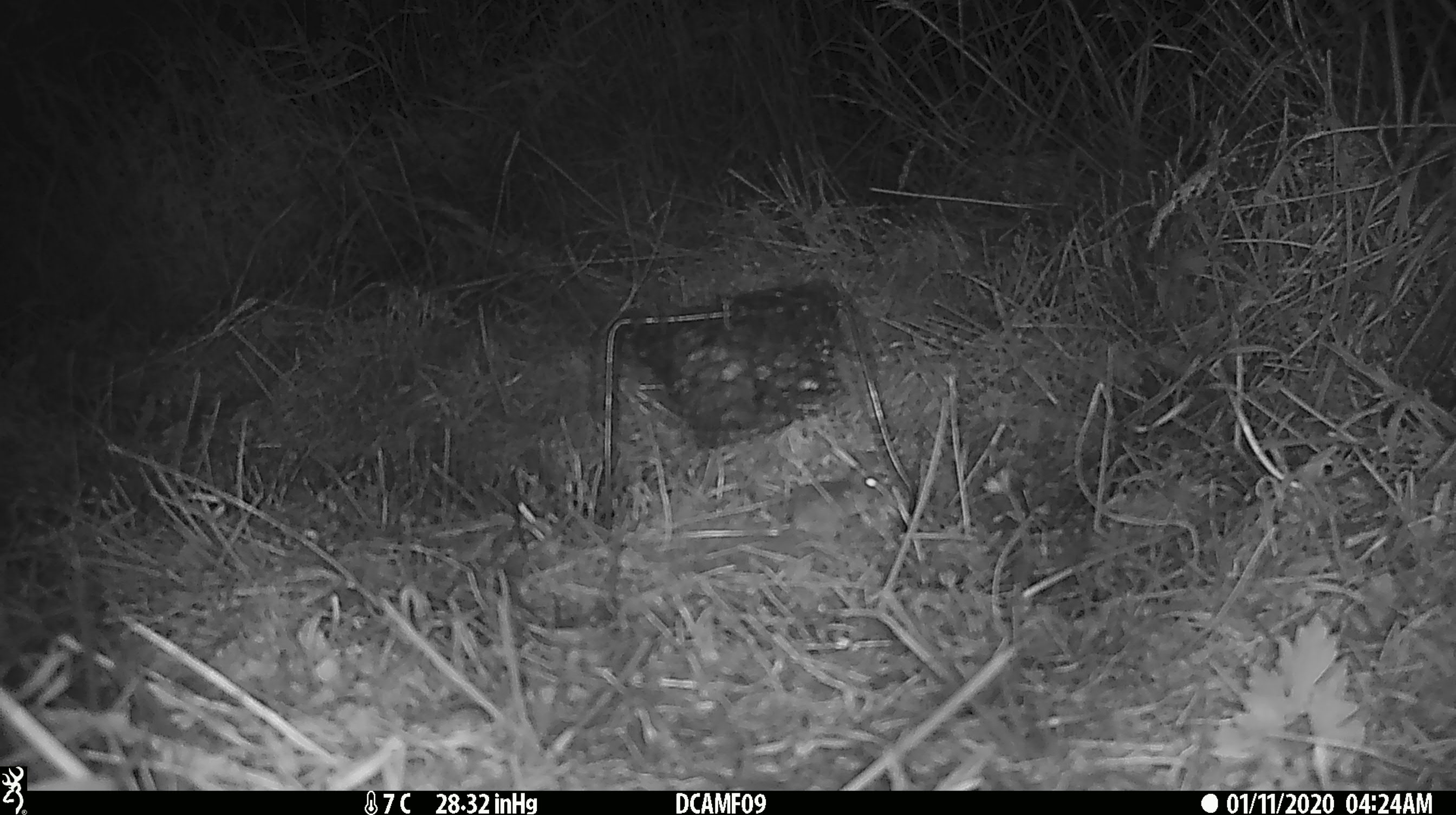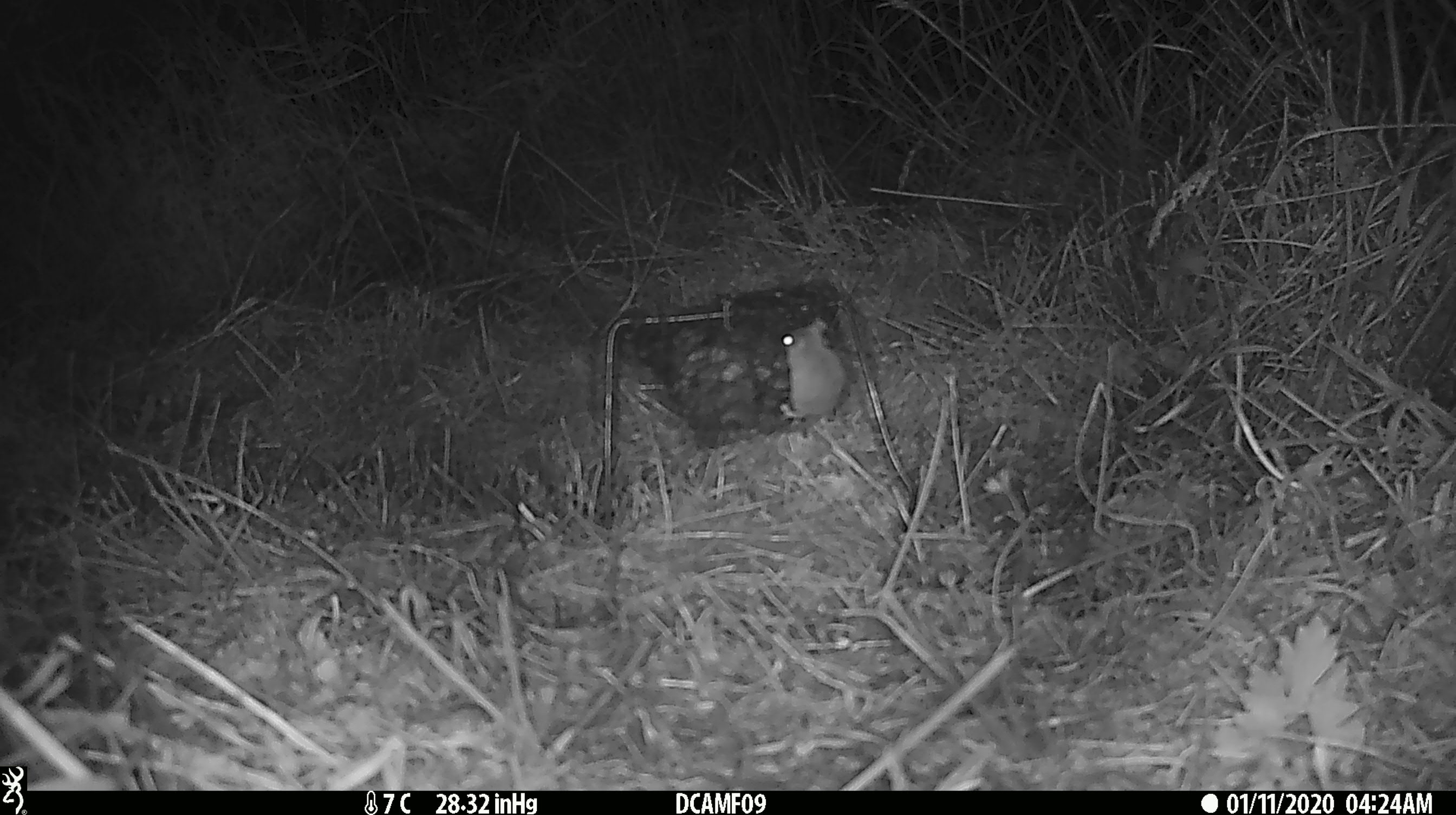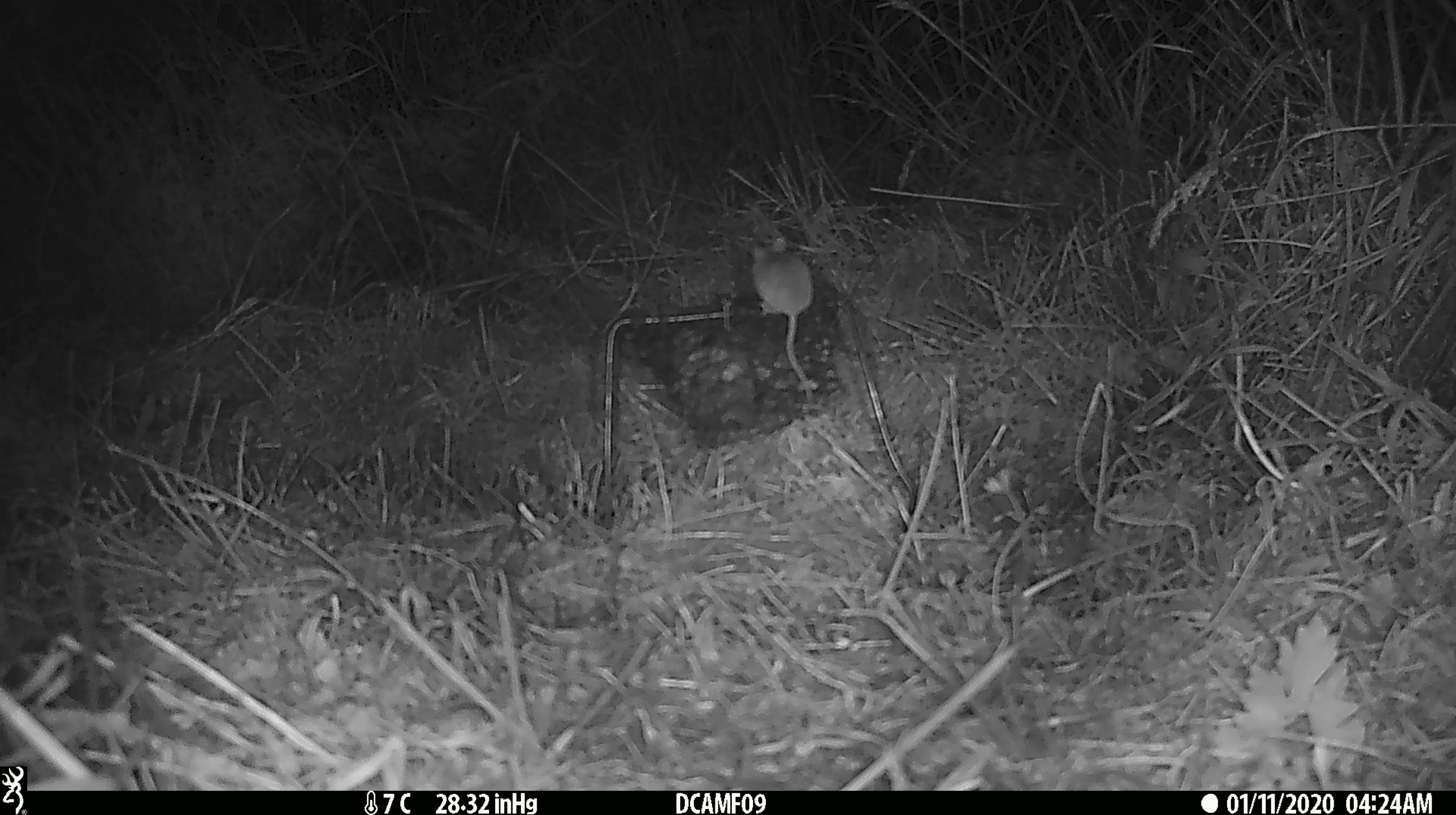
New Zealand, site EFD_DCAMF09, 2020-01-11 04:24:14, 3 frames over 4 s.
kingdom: Animalia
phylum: Chordata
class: Mammalia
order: Rodentia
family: Muridae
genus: Mus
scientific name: Mus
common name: mouse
Mouse (Mus).